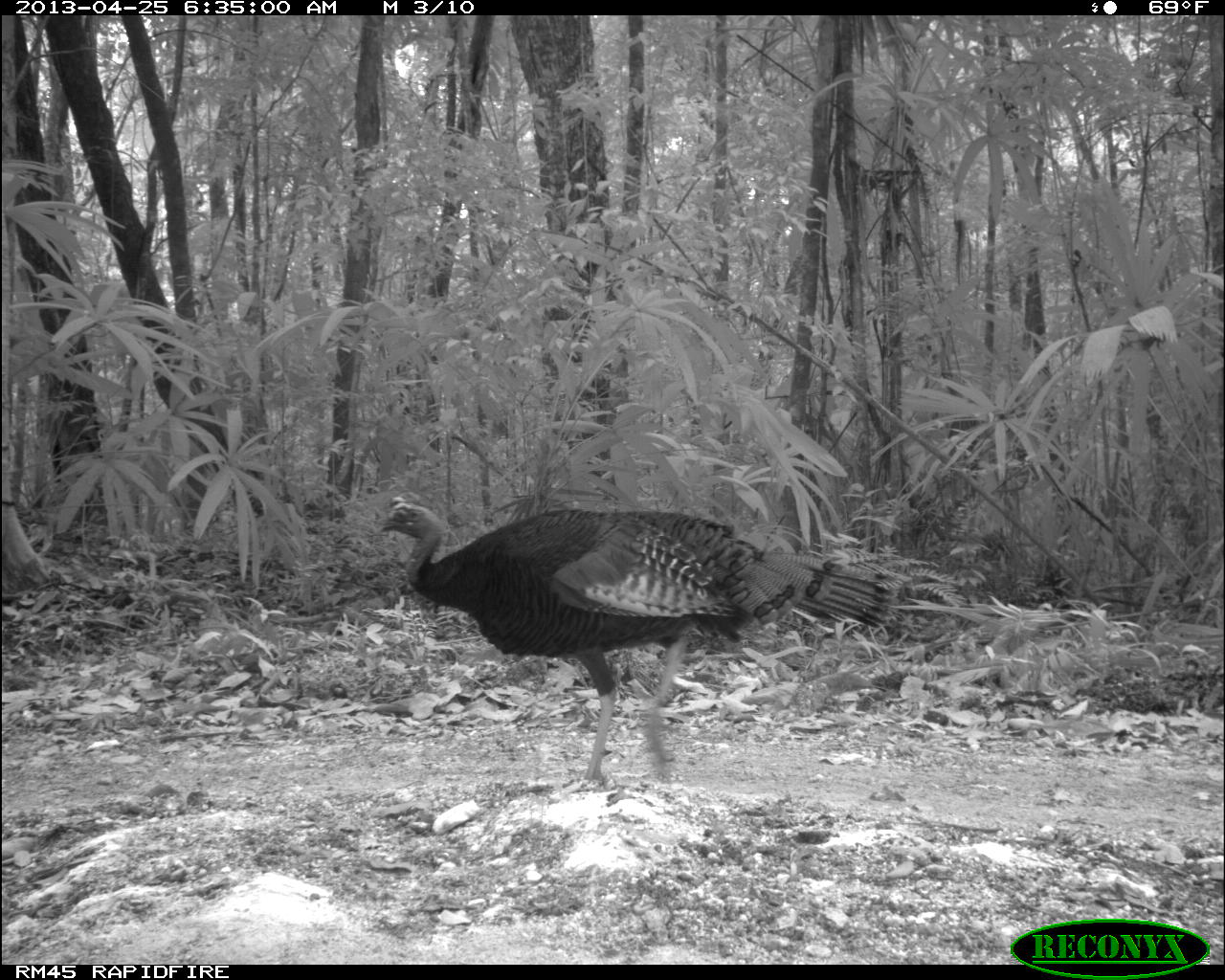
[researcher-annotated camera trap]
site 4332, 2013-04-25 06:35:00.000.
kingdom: Animalia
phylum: Chordata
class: Aves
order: Galliformes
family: Phasianidae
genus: Meleagris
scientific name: Meleagris ocellata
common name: ocellated turkey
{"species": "Meleagris ocellata (ocellated turkey)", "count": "1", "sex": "male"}